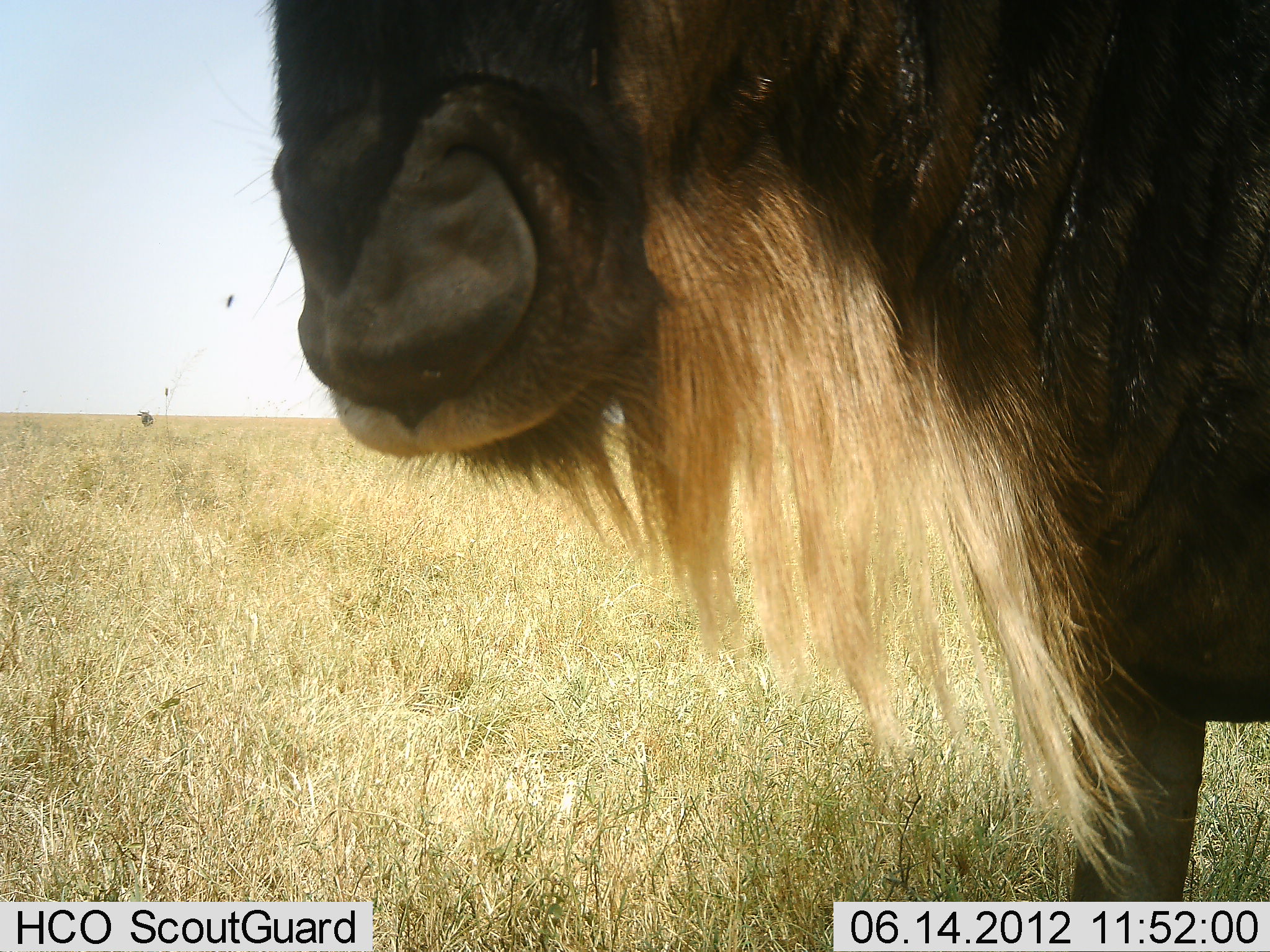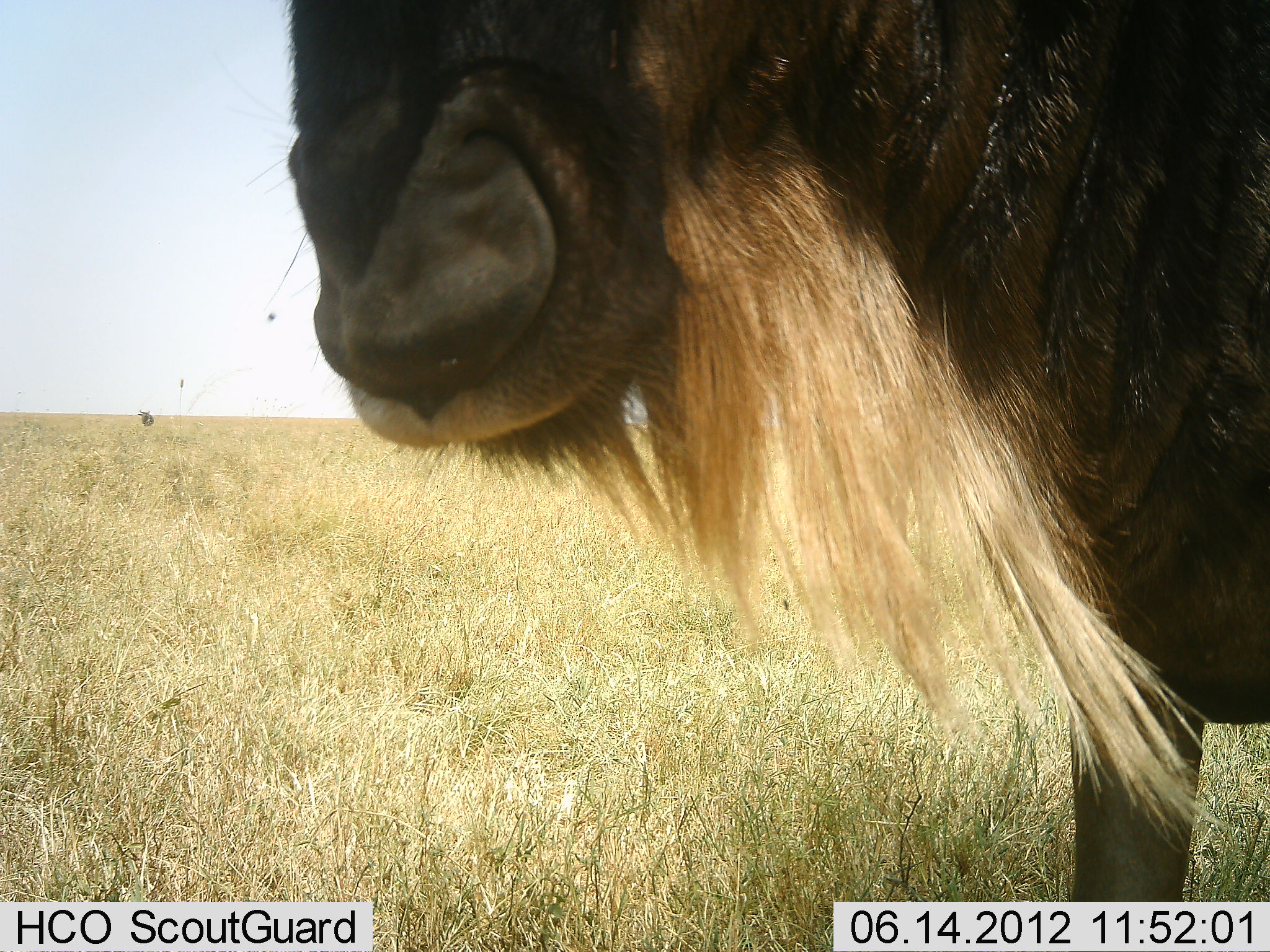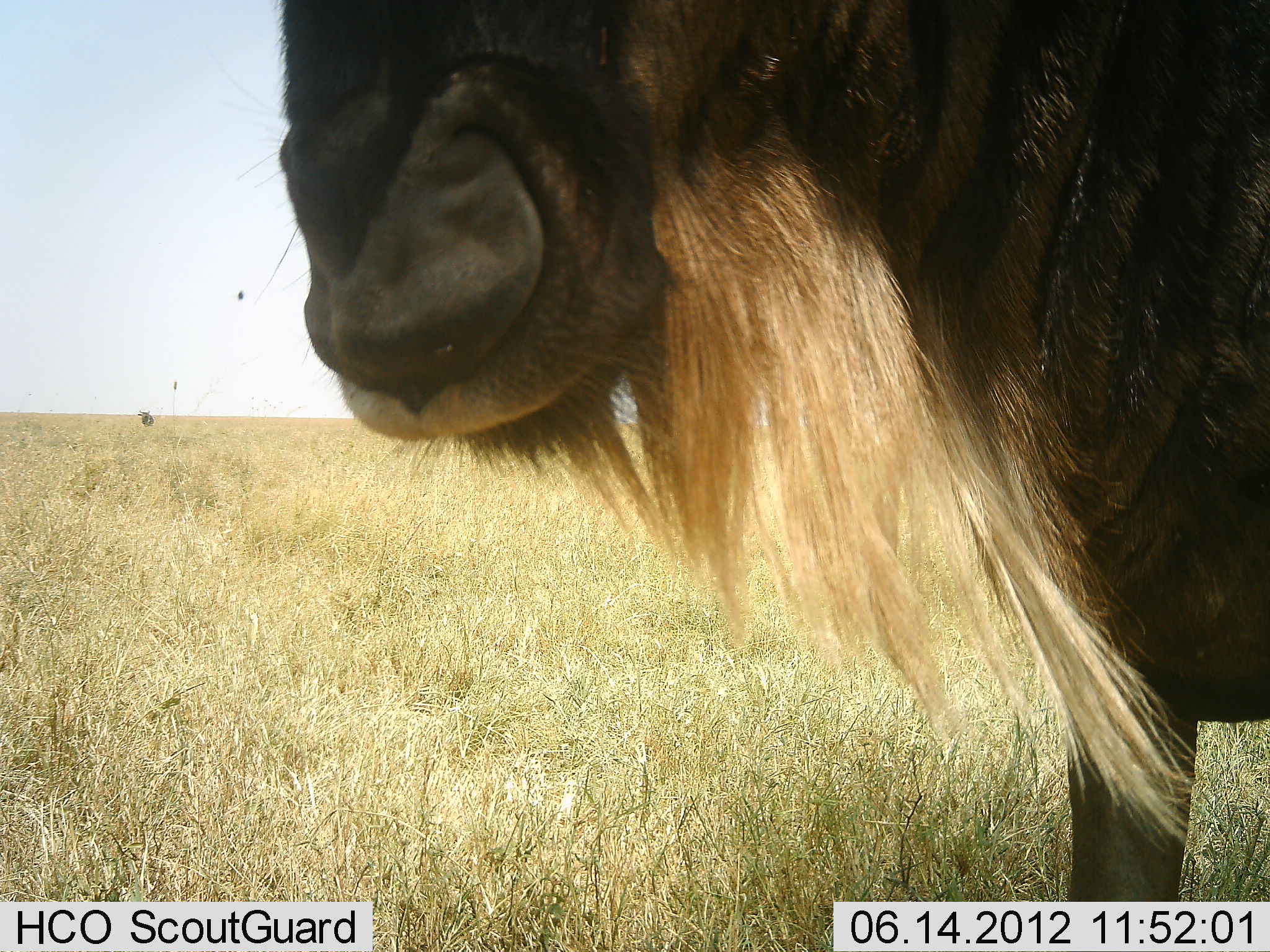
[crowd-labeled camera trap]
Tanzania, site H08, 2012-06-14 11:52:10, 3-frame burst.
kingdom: Animalia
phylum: Chordata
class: Mammalia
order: Artiodactyla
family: Bovidae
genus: Connochaetes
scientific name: Connochaetes taurinus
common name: blue wildebeest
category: wildebeest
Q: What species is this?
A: Wildebeest (blue wildebeest) (Connochaetes taurinus).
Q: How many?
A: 1.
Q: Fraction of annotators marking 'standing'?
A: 100%.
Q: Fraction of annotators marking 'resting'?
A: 0%.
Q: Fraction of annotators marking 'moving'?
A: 0%.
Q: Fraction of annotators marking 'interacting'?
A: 0%.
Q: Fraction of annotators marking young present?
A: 0%.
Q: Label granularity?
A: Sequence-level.